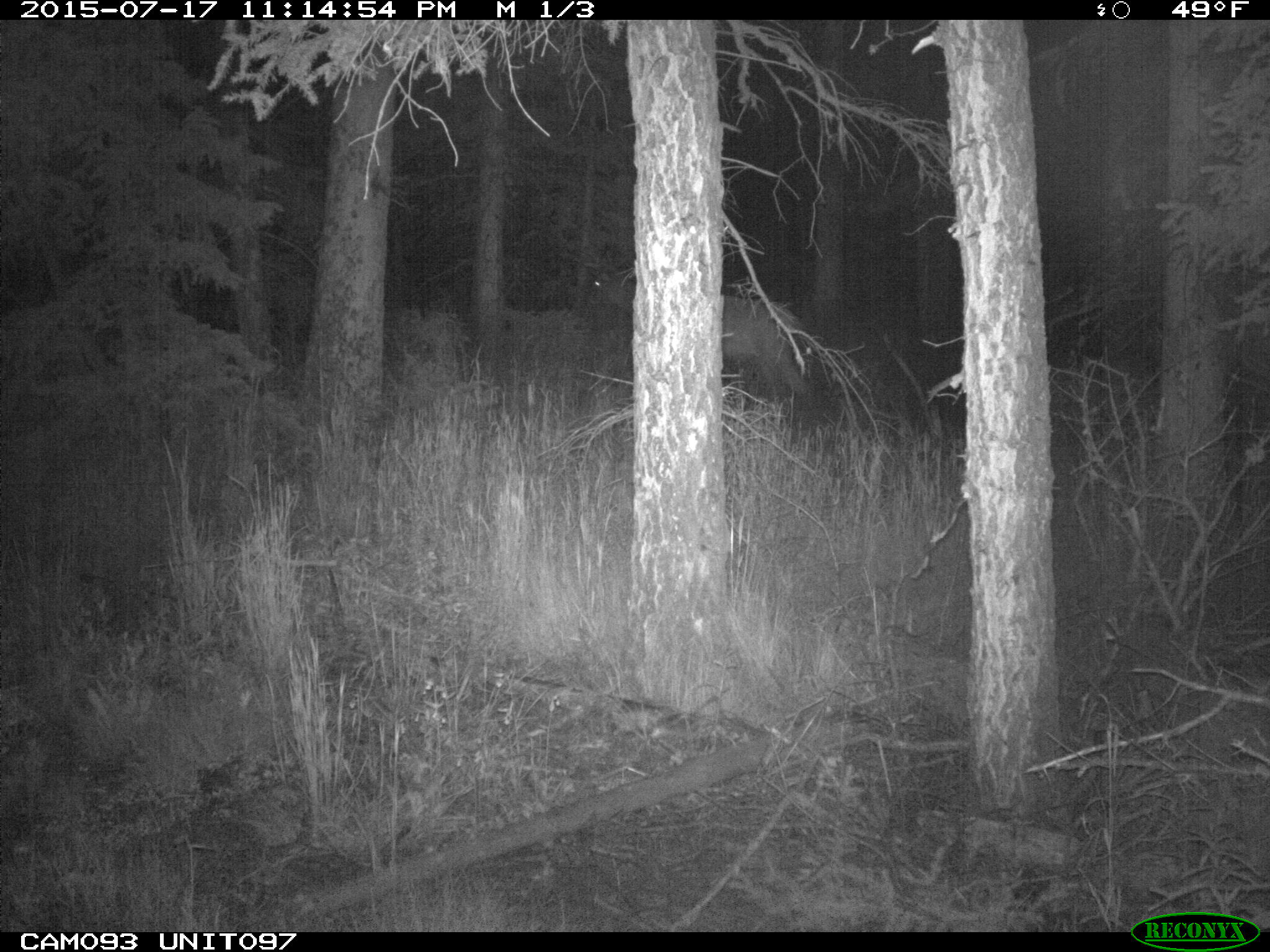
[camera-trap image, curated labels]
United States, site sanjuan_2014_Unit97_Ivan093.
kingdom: Animalia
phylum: Chordata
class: Mammalia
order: Artiodactyla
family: Cervidae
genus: Cervus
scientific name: Cervus elaphus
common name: red deer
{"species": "Cervus elaphus (red deer)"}